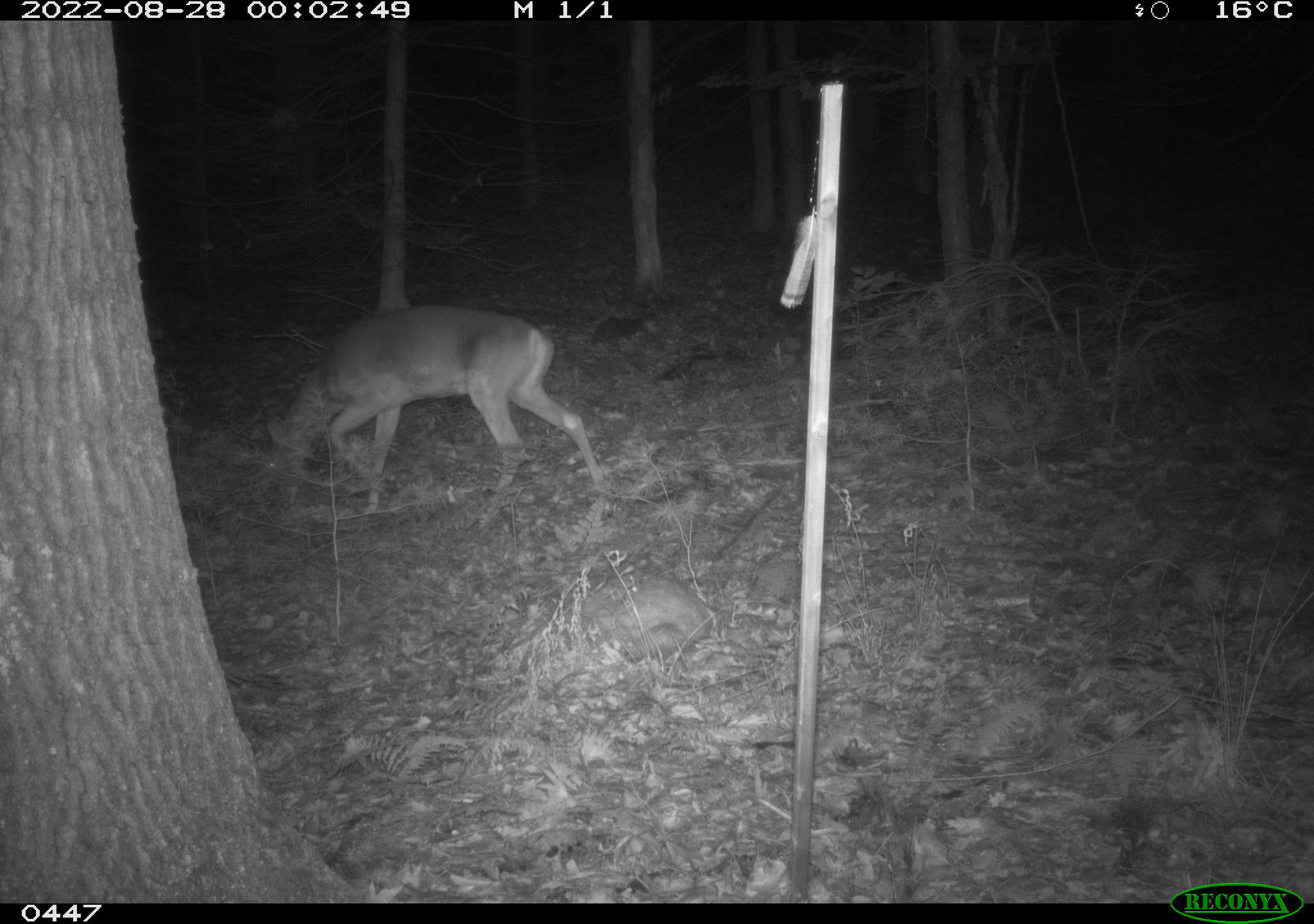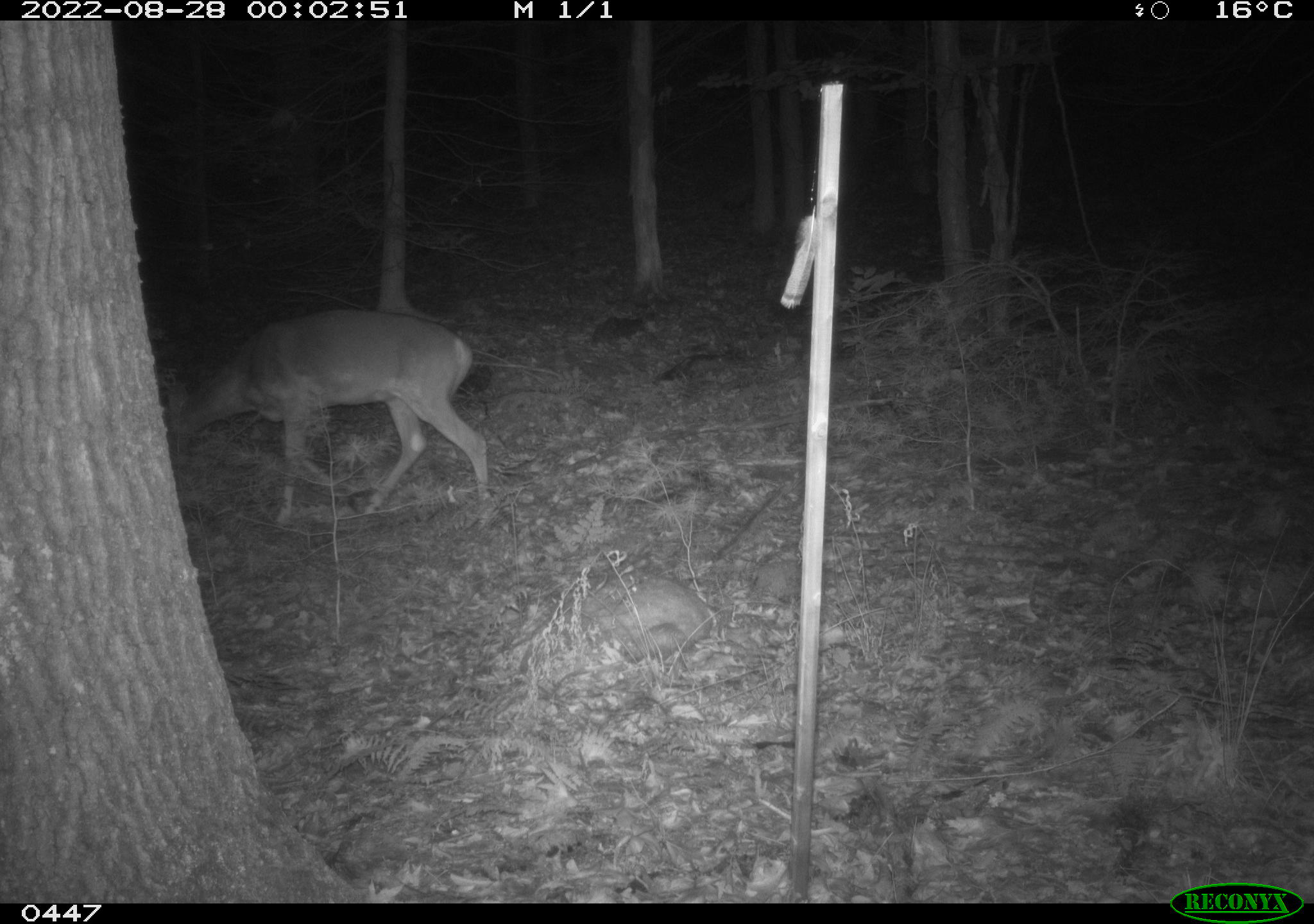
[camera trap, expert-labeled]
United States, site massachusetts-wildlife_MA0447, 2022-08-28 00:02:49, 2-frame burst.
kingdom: Animalia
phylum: Chordata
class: Mammalia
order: Artiodactyla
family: Cervidae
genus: Odocoileus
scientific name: Odocoileus virginianus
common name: white-tailed deer